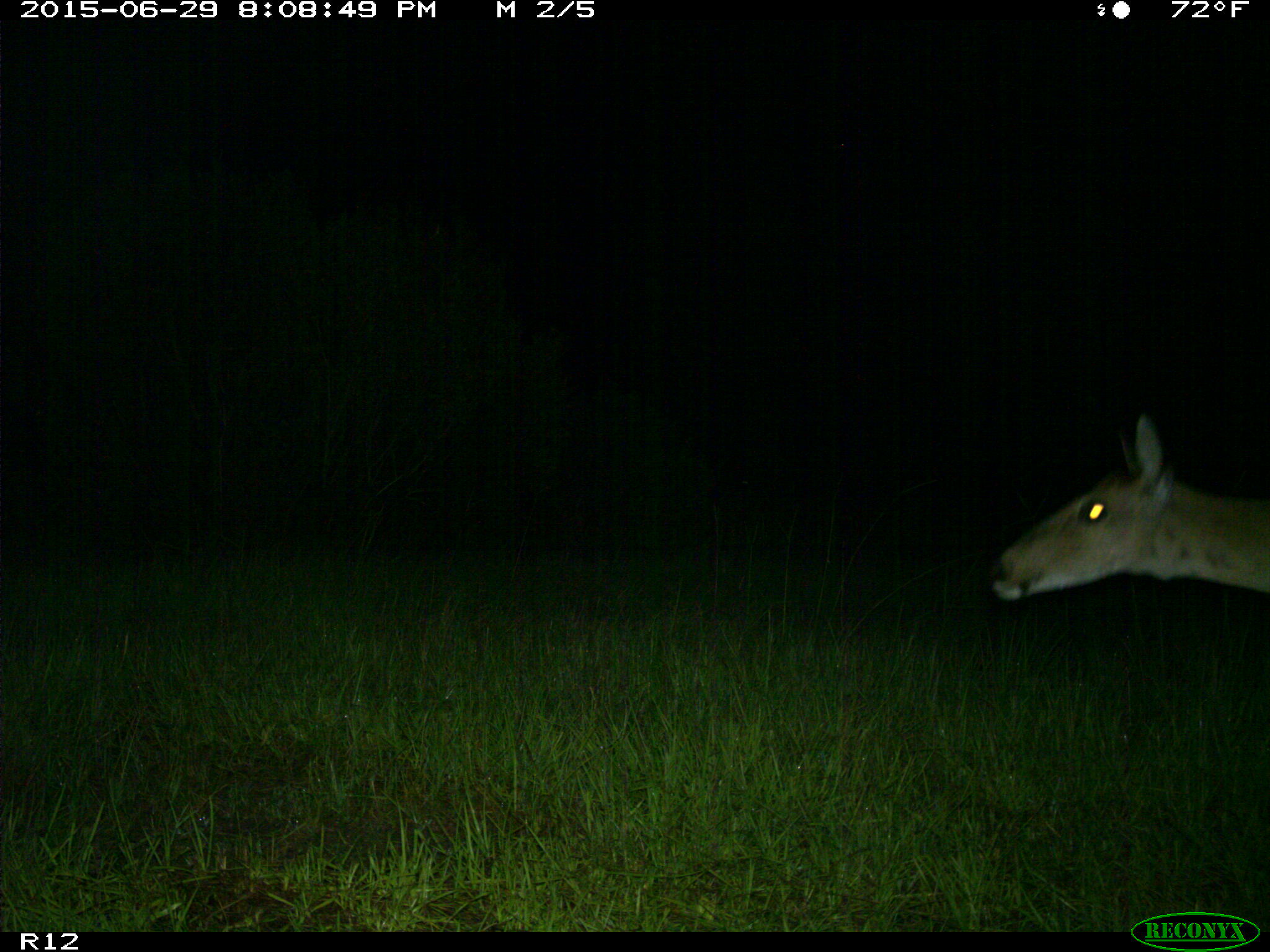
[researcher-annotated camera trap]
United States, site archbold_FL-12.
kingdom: Animalia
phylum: Chordata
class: Mammalia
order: Artiodactyla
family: Cervidae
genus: Odocoileus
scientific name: Odocoileus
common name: deer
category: unidentified deer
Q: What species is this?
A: Unidentified deer (deer) (Odocoileus).